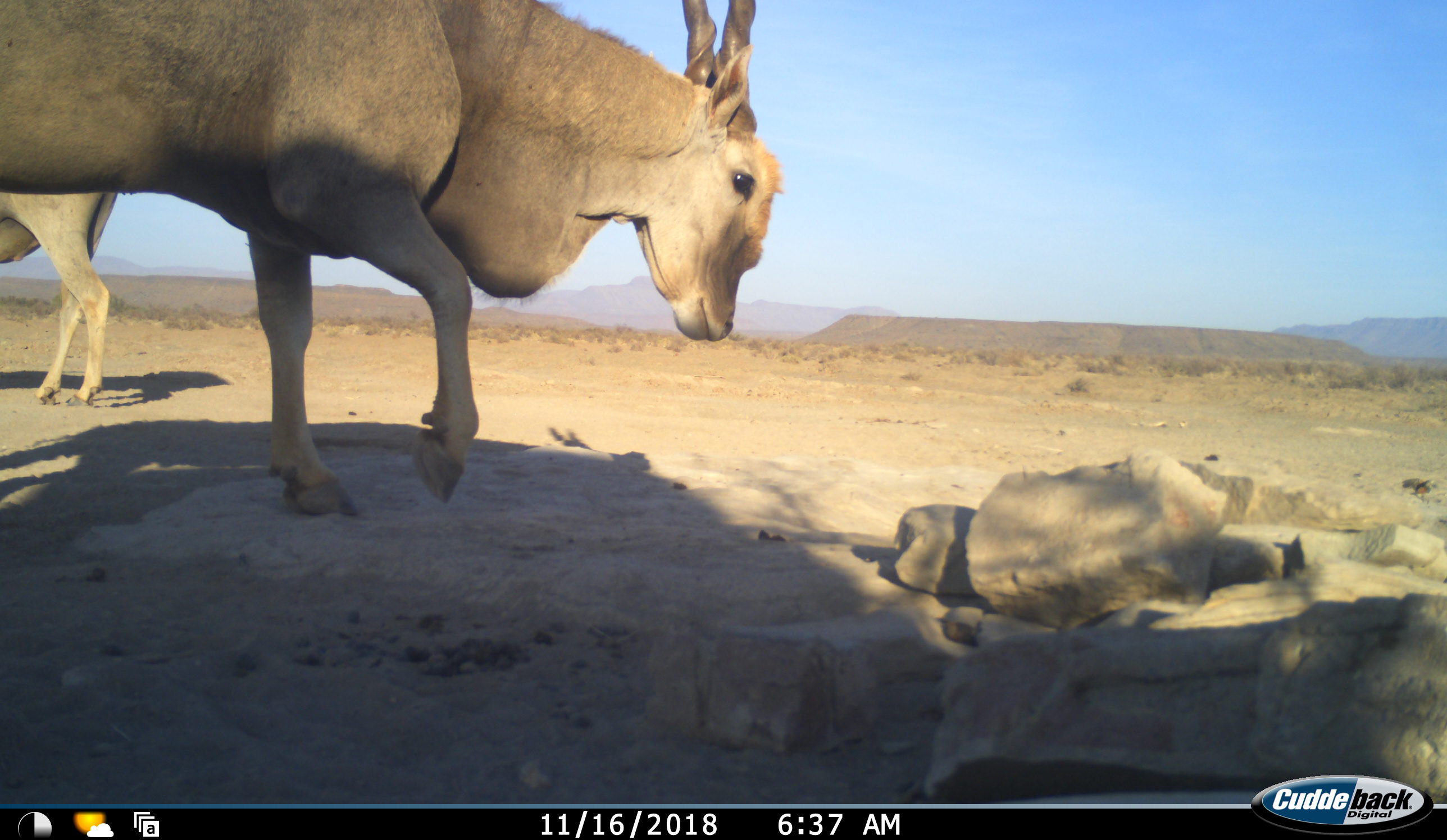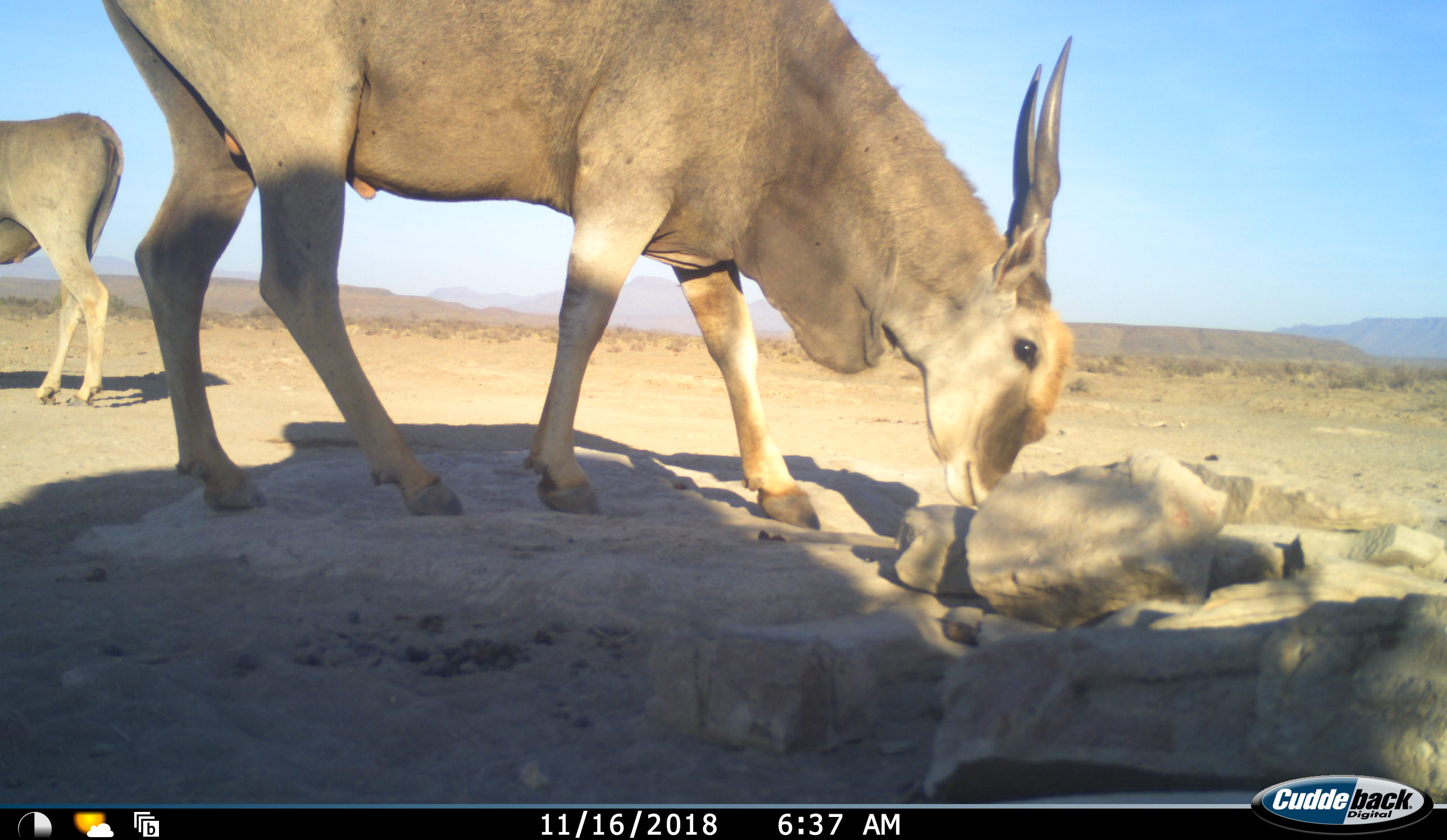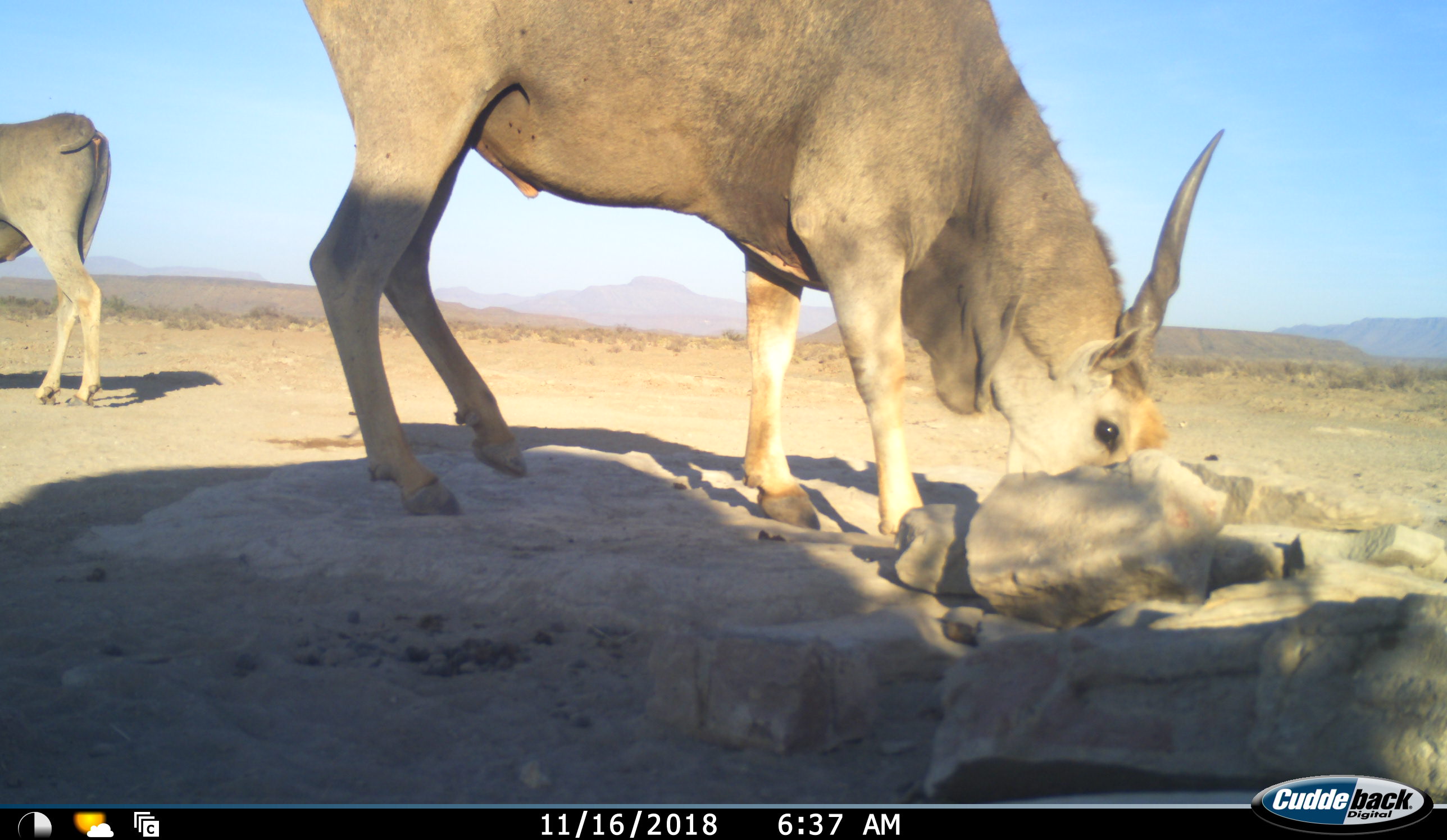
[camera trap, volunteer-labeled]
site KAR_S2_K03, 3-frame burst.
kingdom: Animalia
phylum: Chordata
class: Mammalia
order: Artiodactyla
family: Bovidae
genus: Tragelaphus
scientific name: Tragelaphus oryx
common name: eland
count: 2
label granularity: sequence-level